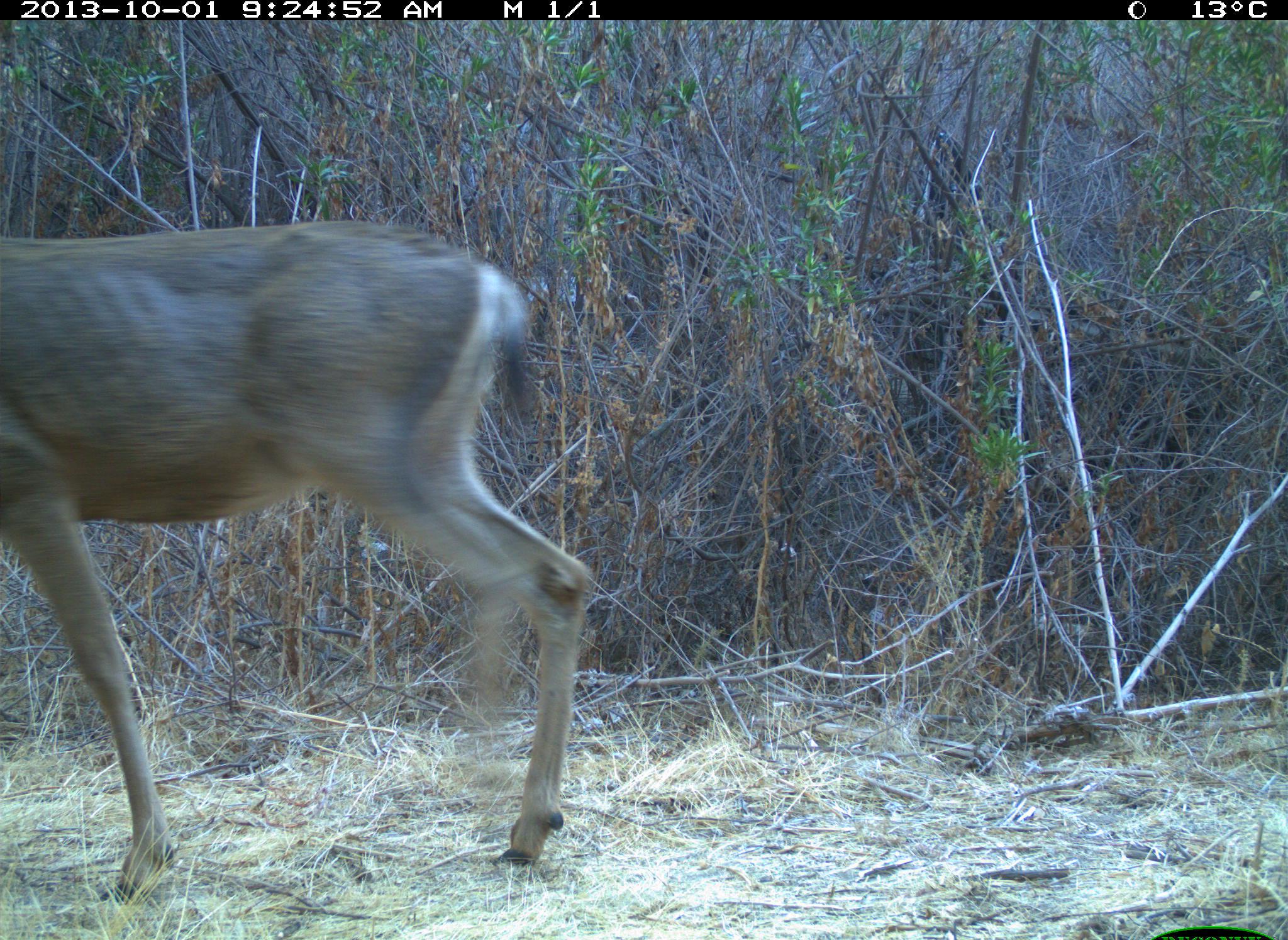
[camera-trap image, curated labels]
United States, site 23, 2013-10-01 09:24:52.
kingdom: Animalia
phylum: Chordata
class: Mammalia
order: Artiodactyla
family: Cervidae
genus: Odocoileus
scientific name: Odocoileus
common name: deer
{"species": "deer (Odocoileus)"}